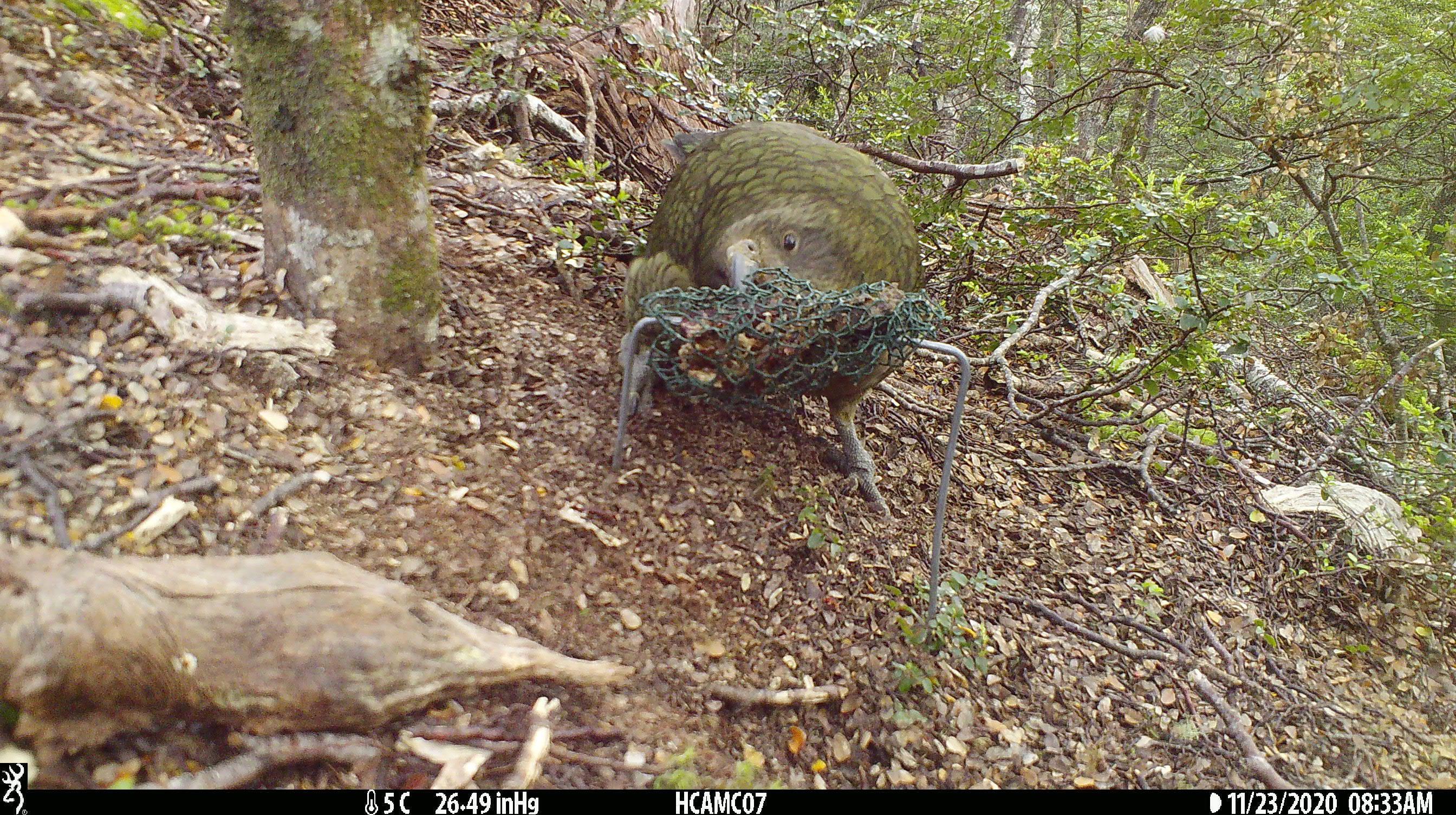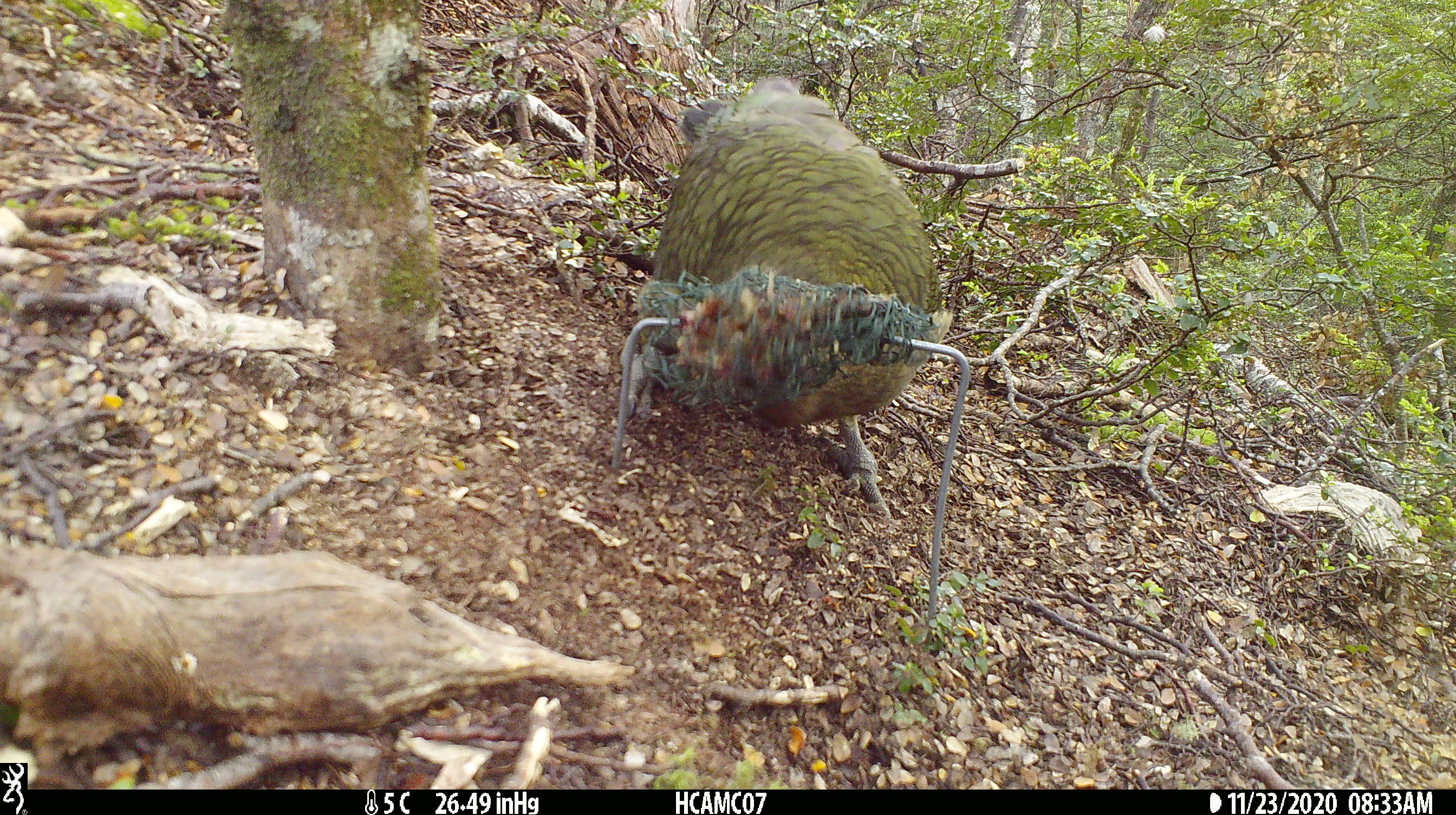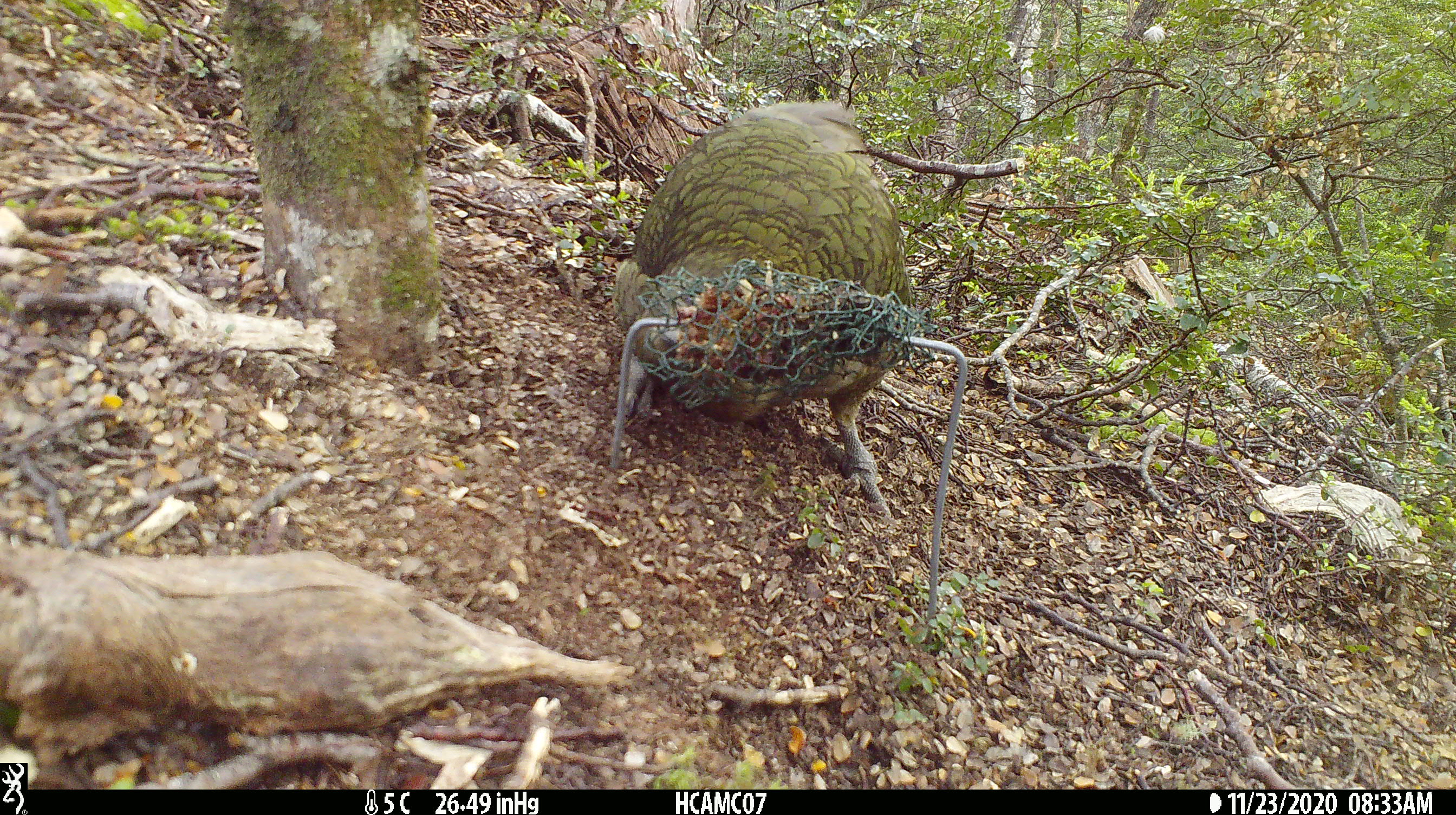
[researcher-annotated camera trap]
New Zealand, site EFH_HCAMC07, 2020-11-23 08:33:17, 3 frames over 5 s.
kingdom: Animalia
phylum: Chordata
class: Aves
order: Psittaciformes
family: Strigopidae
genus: Nestor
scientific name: Nestor notabilis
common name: kea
Kea (Nestor notabilis).